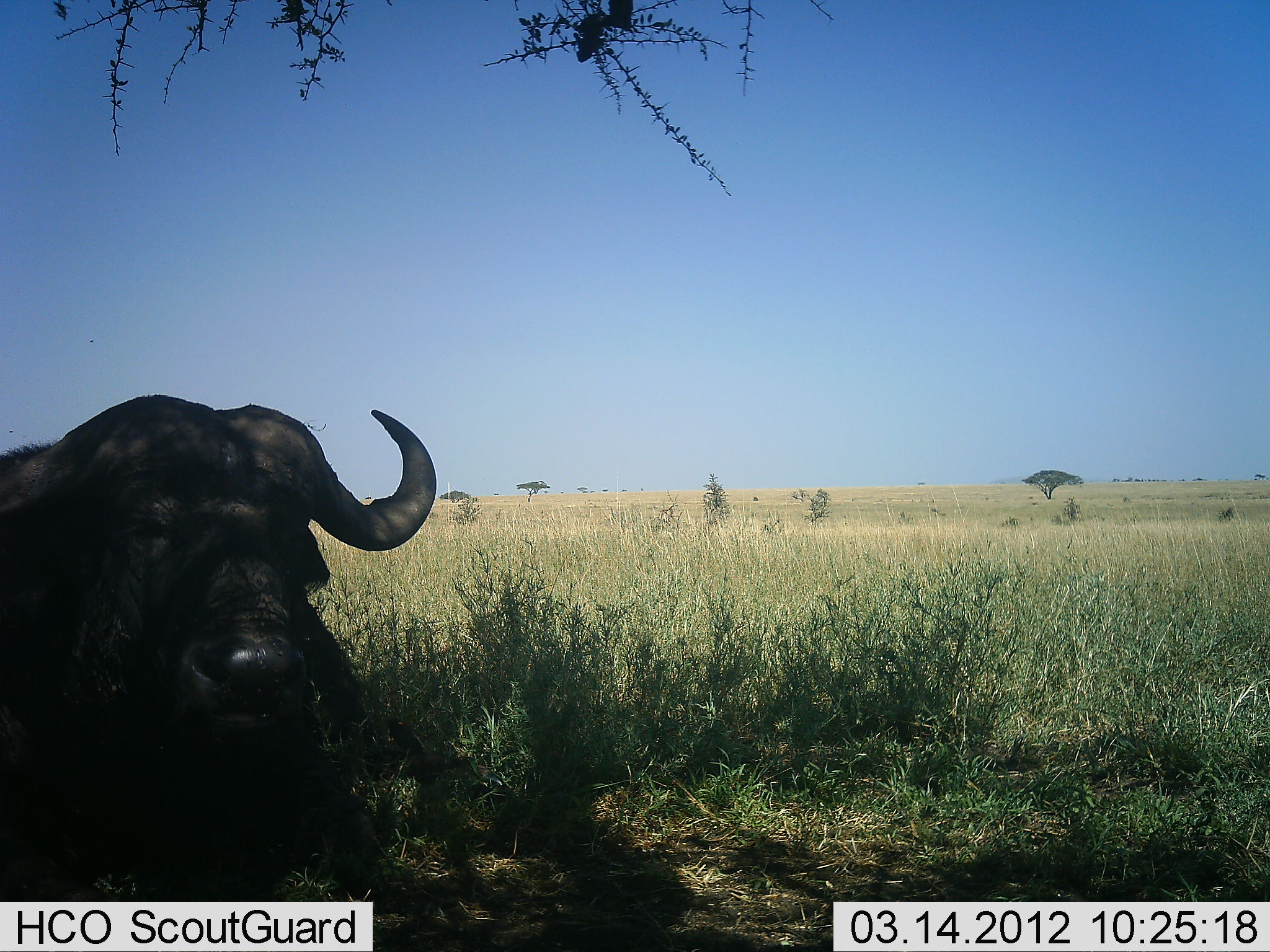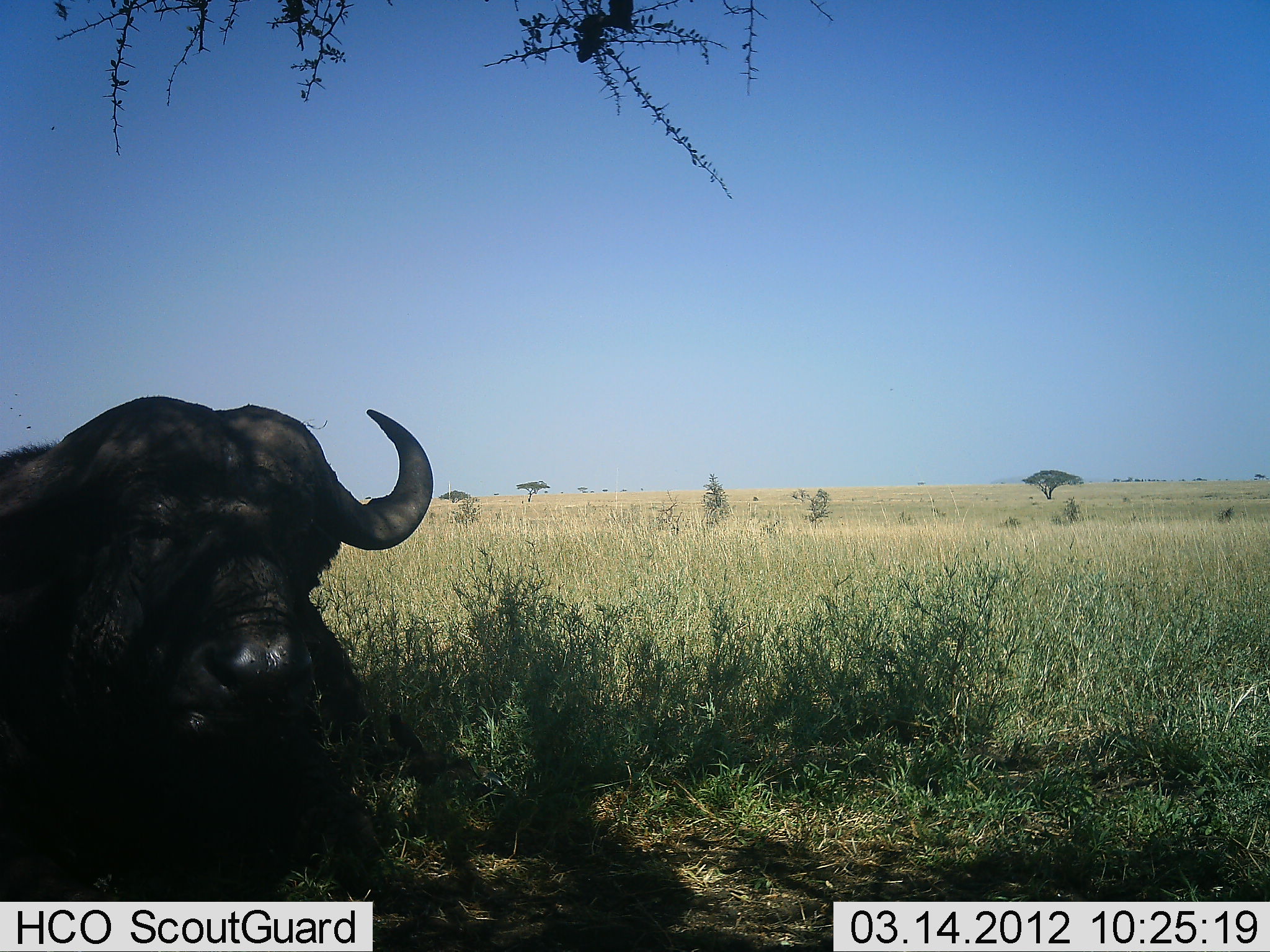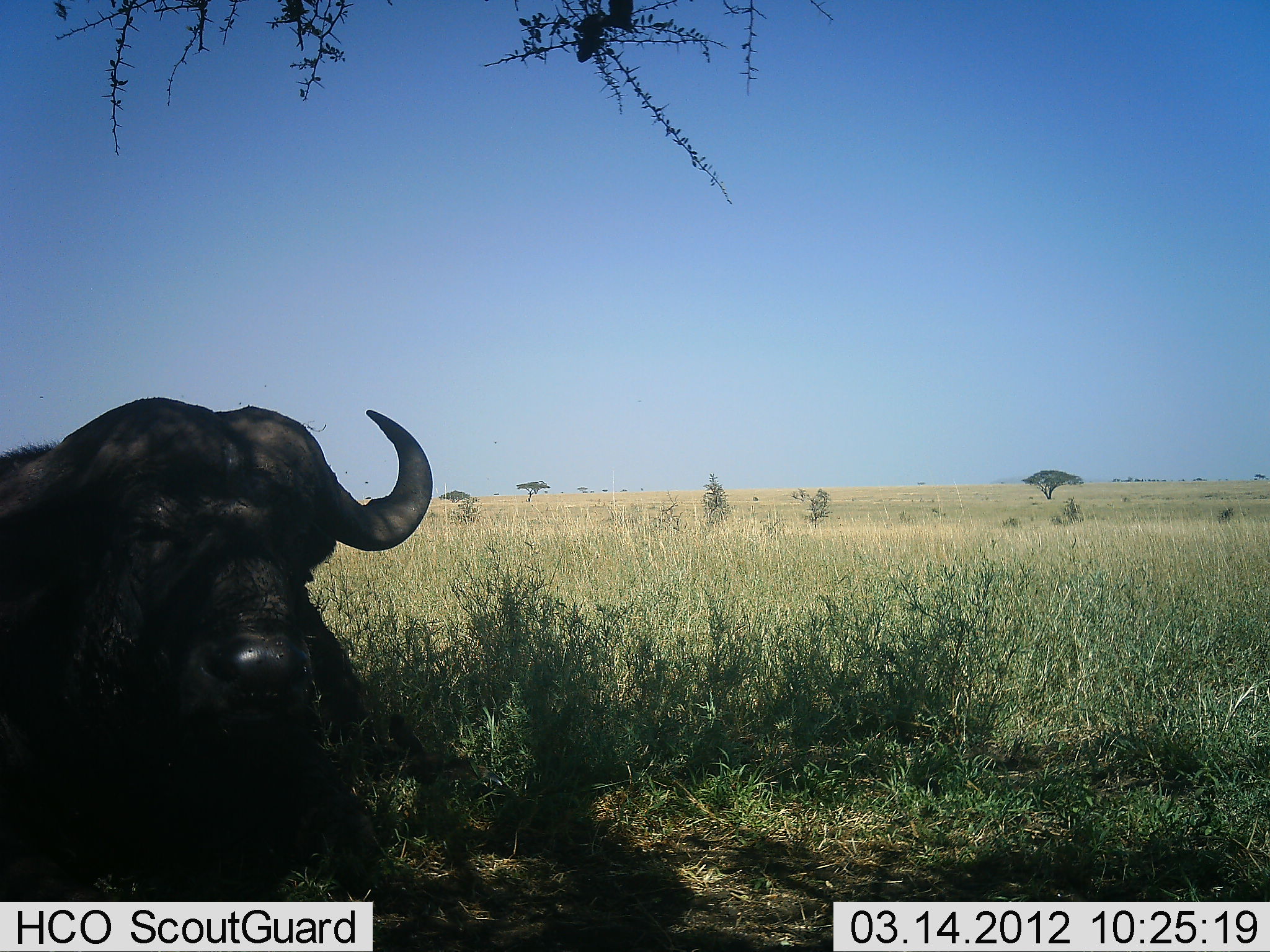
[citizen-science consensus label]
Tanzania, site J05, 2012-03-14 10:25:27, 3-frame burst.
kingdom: Animalia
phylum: Chordata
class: Mammalia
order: Artiodactyla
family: Bovidae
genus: Syncerus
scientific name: Syncerus caffer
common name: cape buffalo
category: buffalo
Buffalo (cape buffalo) (Syncerus caffer), count 1. Behavior (volunteer vote fractions): standing 6%, resting 71%, moving 6%, interacting 0%. Young present (vote fraction): 0%. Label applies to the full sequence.